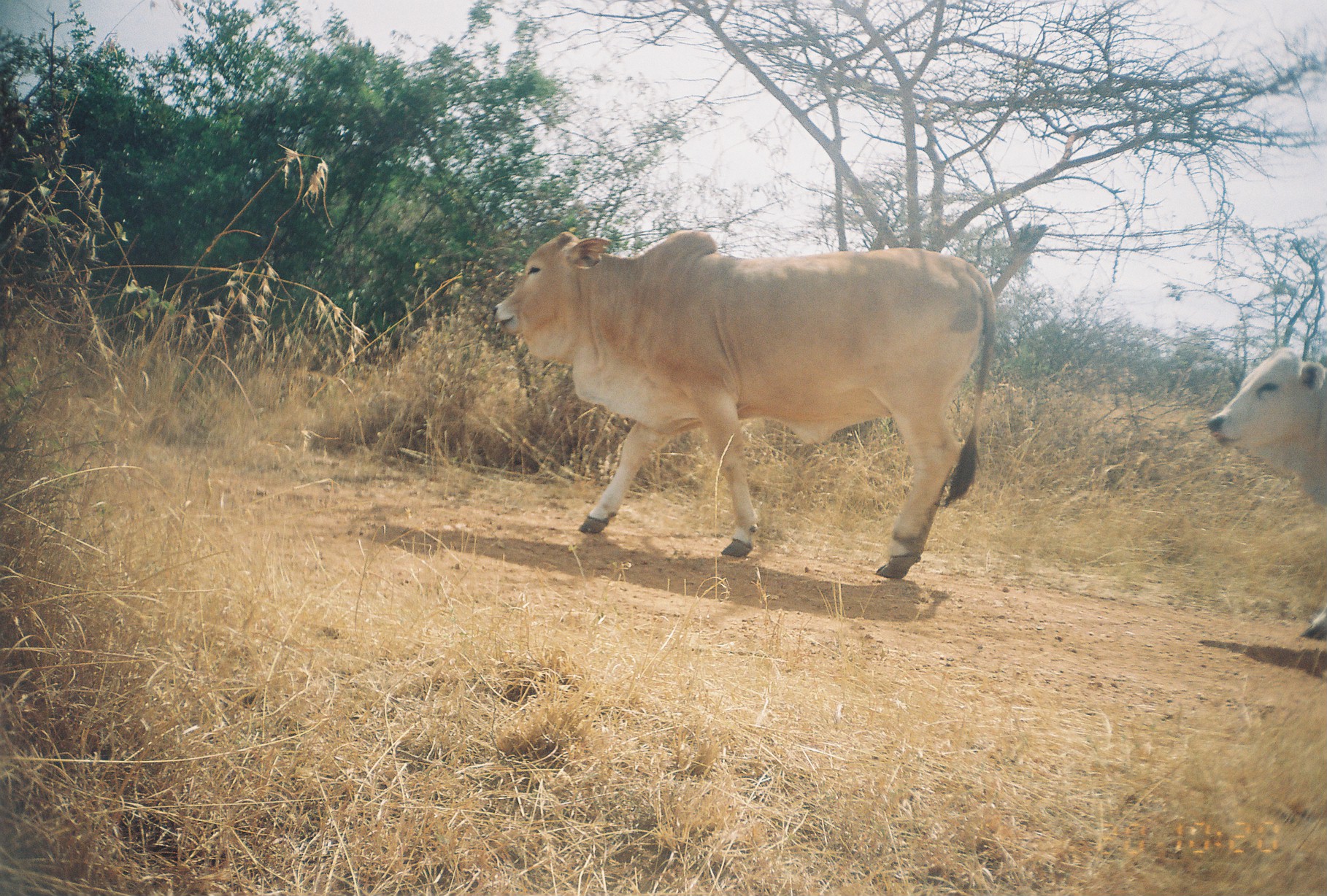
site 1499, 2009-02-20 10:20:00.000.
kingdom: Animalia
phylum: Chordata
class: Mammalia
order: Artiodactyla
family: Bovidae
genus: Bos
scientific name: Bos taurus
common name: domestic cattle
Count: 2.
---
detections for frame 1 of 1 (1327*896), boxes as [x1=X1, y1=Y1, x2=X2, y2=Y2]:
bos taurus: [x1=493, y1=228, x2=999, y2=579]; [x1=1206, y1=352, x2=1327, y2=643]